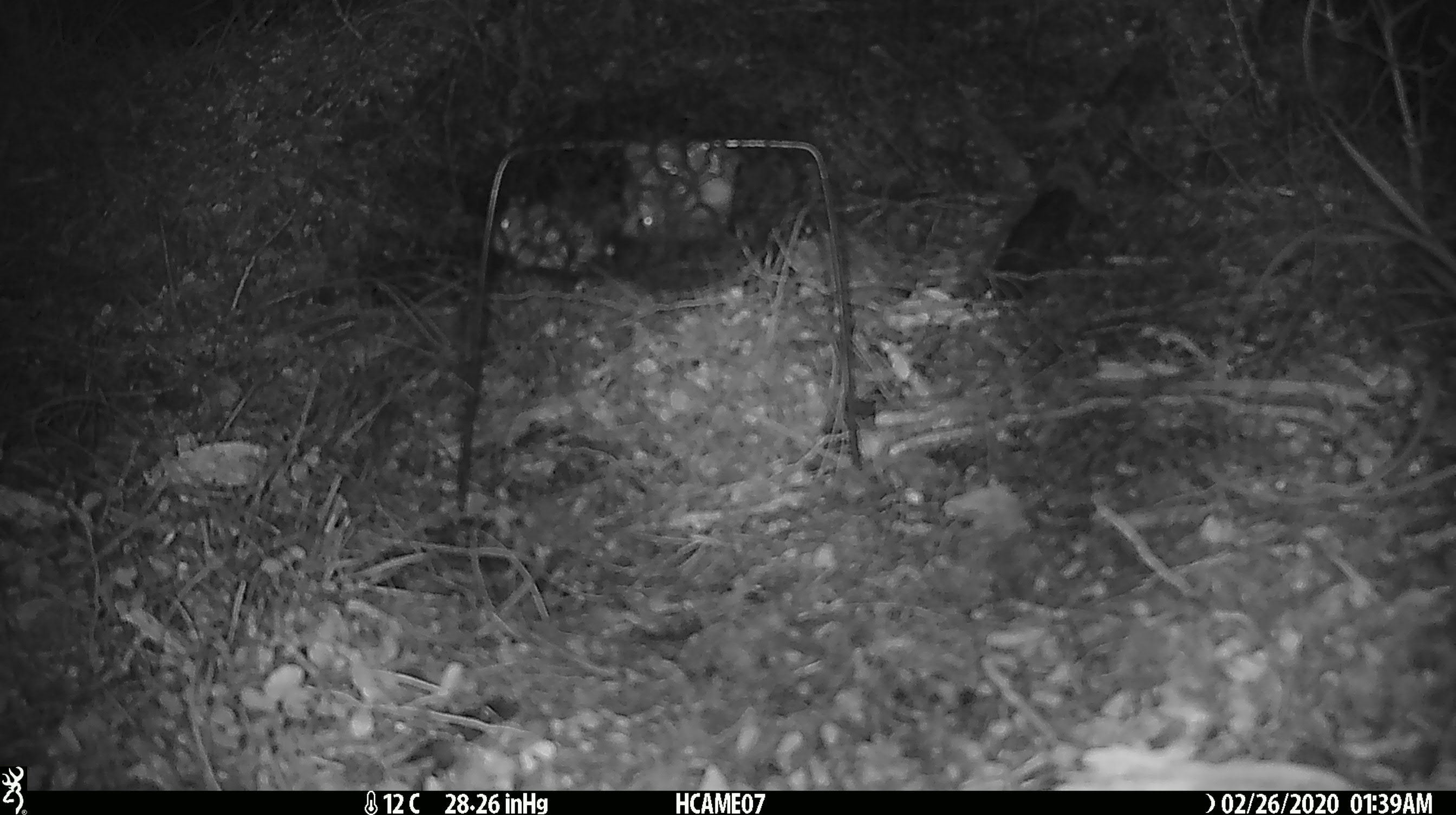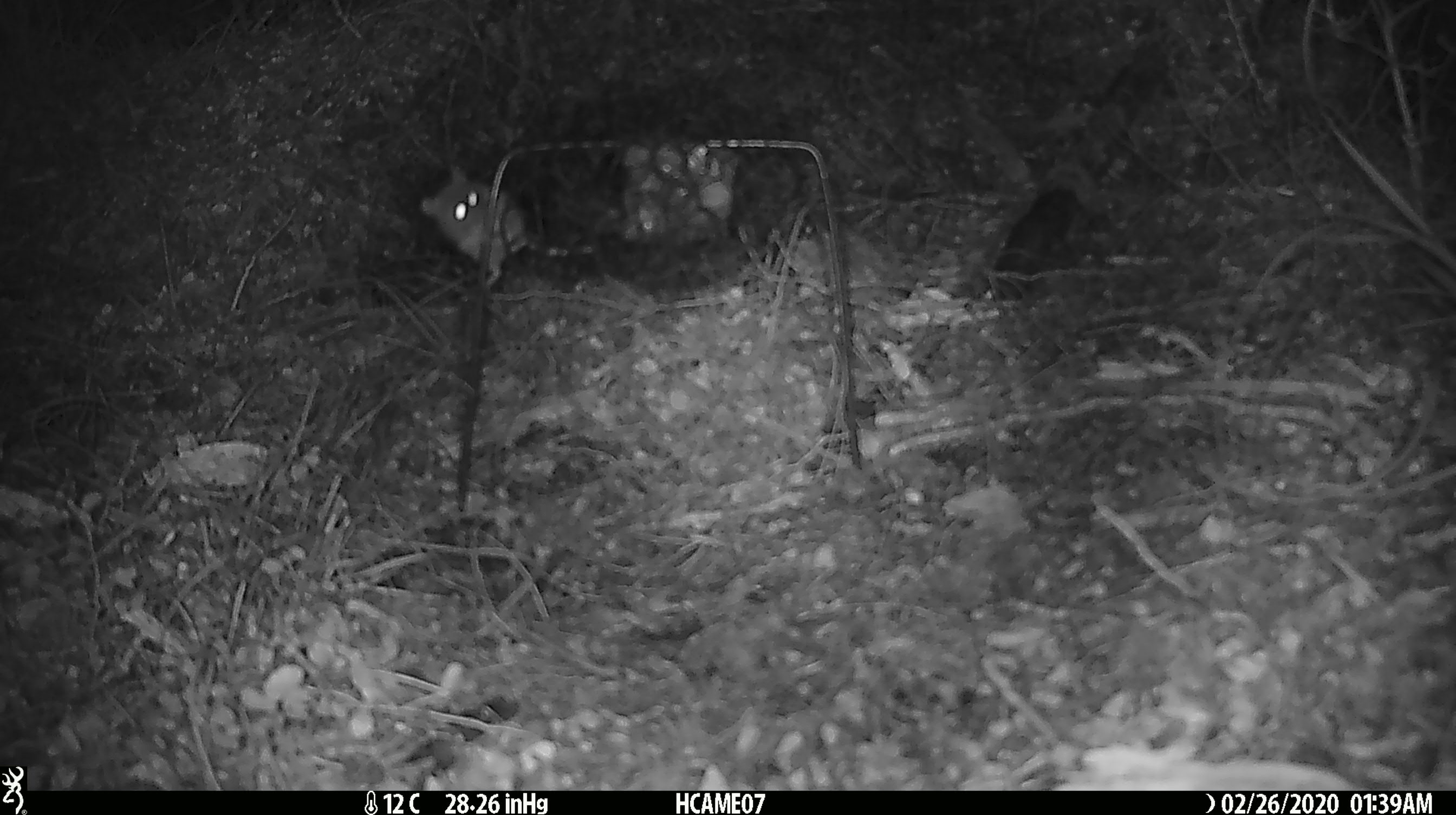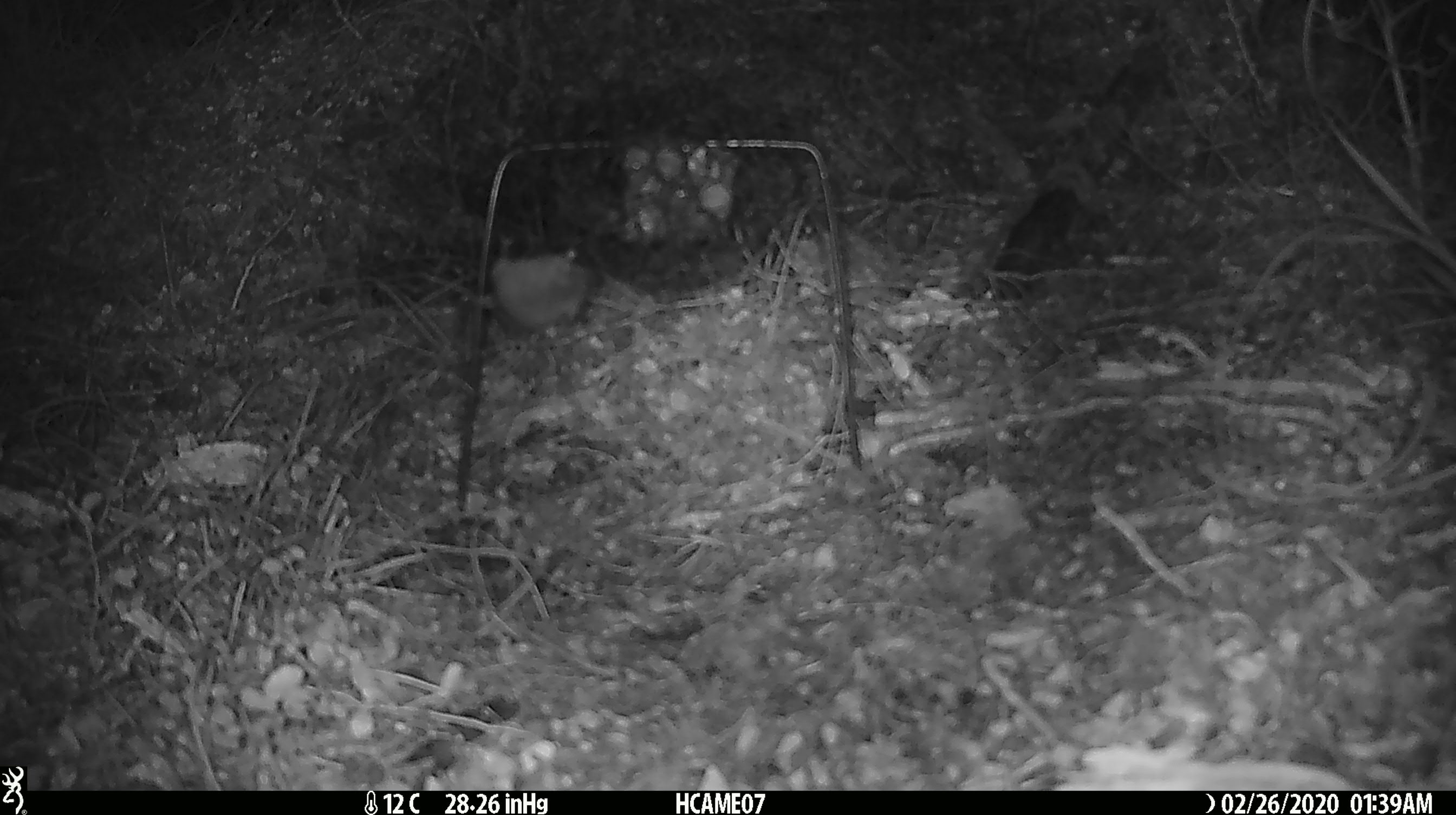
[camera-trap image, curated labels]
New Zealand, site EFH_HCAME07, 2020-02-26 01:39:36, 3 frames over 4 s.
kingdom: Animalia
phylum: Chordata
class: Mammalia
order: Rodentia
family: Muridae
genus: Mus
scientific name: Mus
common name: mouse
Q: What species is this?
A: Mouse (Mus).